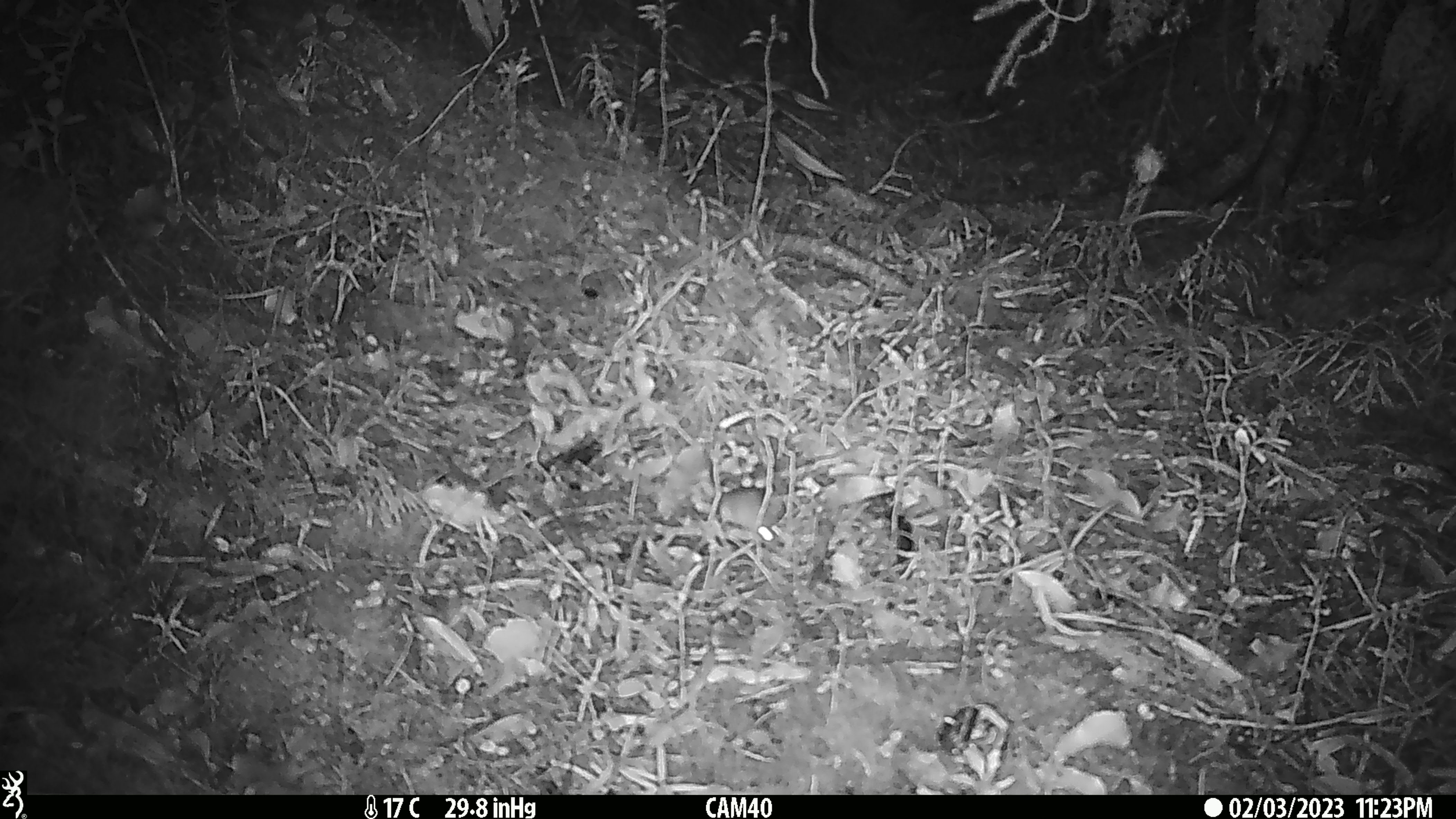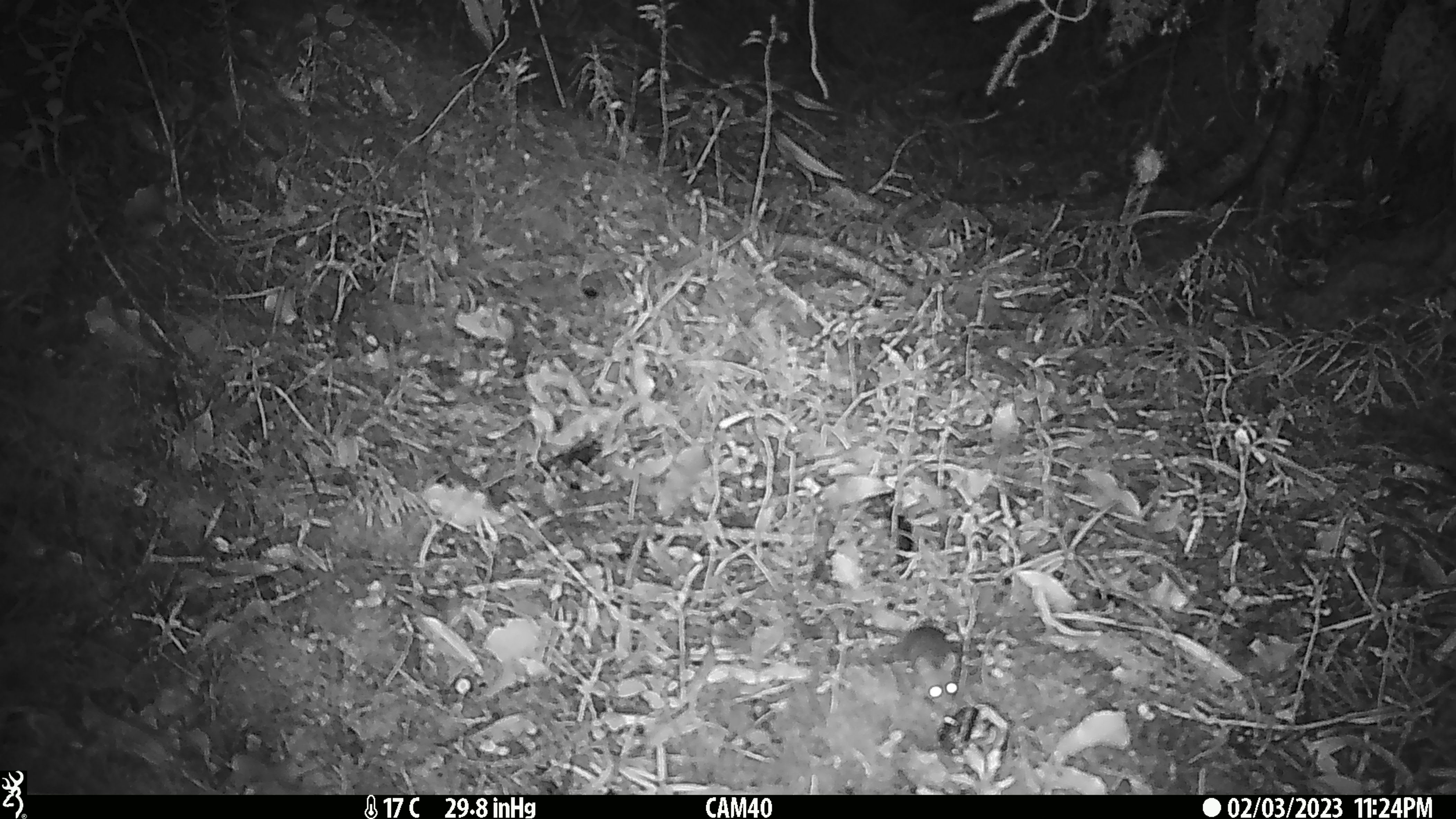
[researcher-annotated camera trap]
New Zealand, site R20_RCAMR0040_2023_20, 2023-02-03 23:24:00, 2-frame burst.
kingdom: Animalia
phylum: Chordata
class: Mammalia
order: Rodentia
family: Muridae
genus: Mus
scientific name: Mus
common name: mouse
Mouse (Mus).